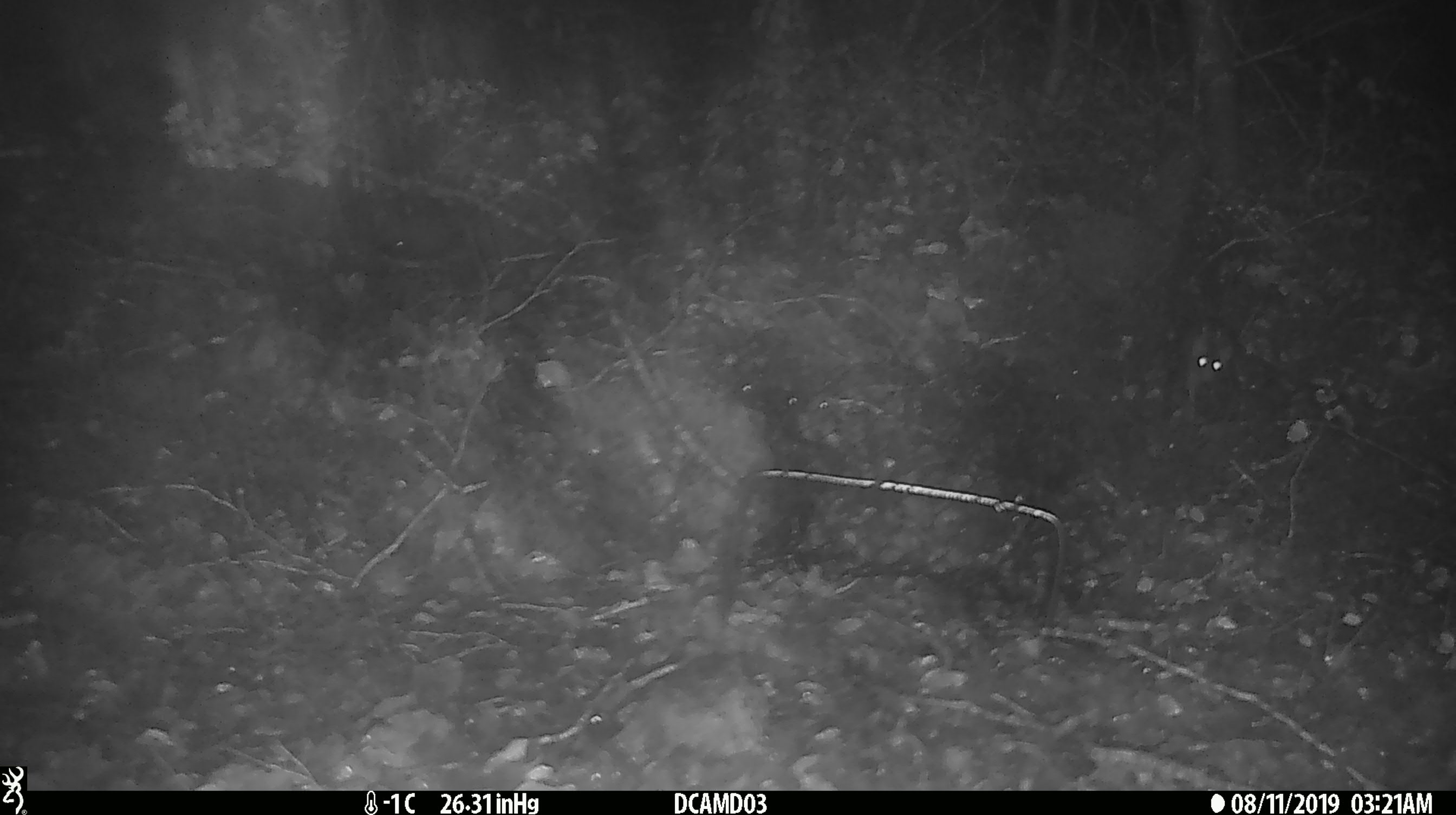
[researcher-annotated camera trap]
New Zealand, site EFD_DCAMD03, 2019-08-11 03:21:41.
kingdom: Animalia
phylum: Chordata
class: Mammalia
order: Rodentia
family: Muridae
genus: Mus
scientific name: Mus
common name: mouse